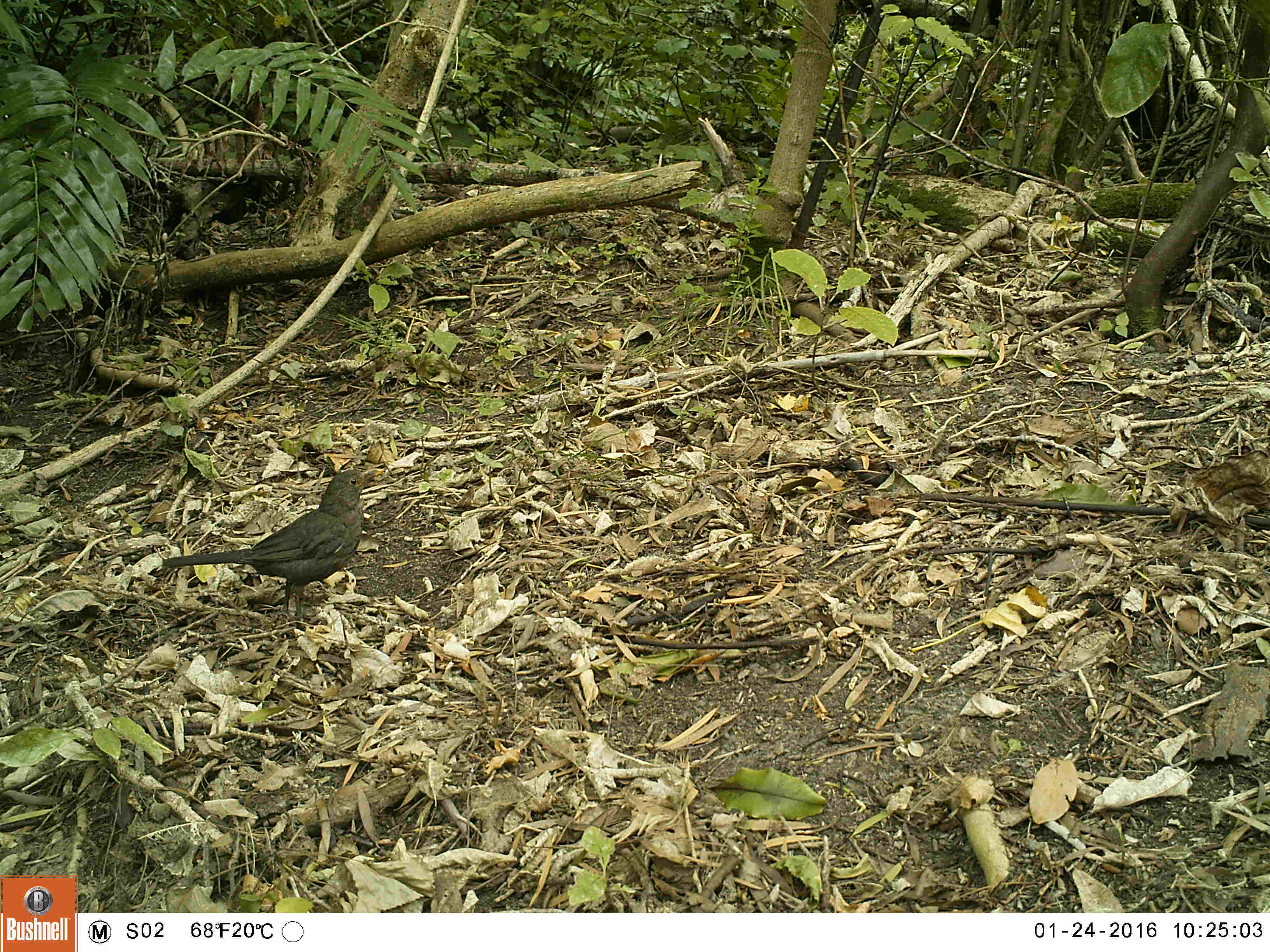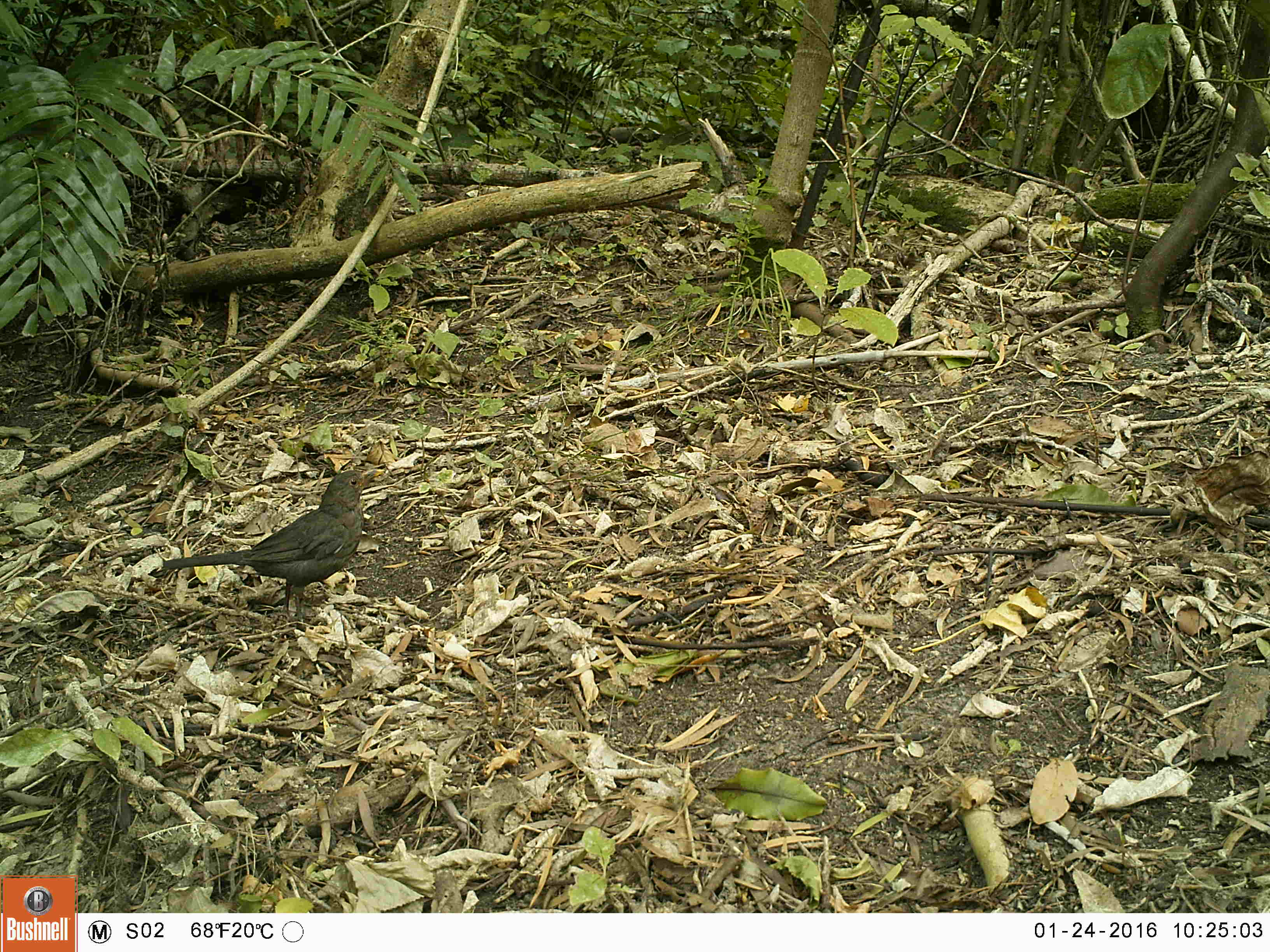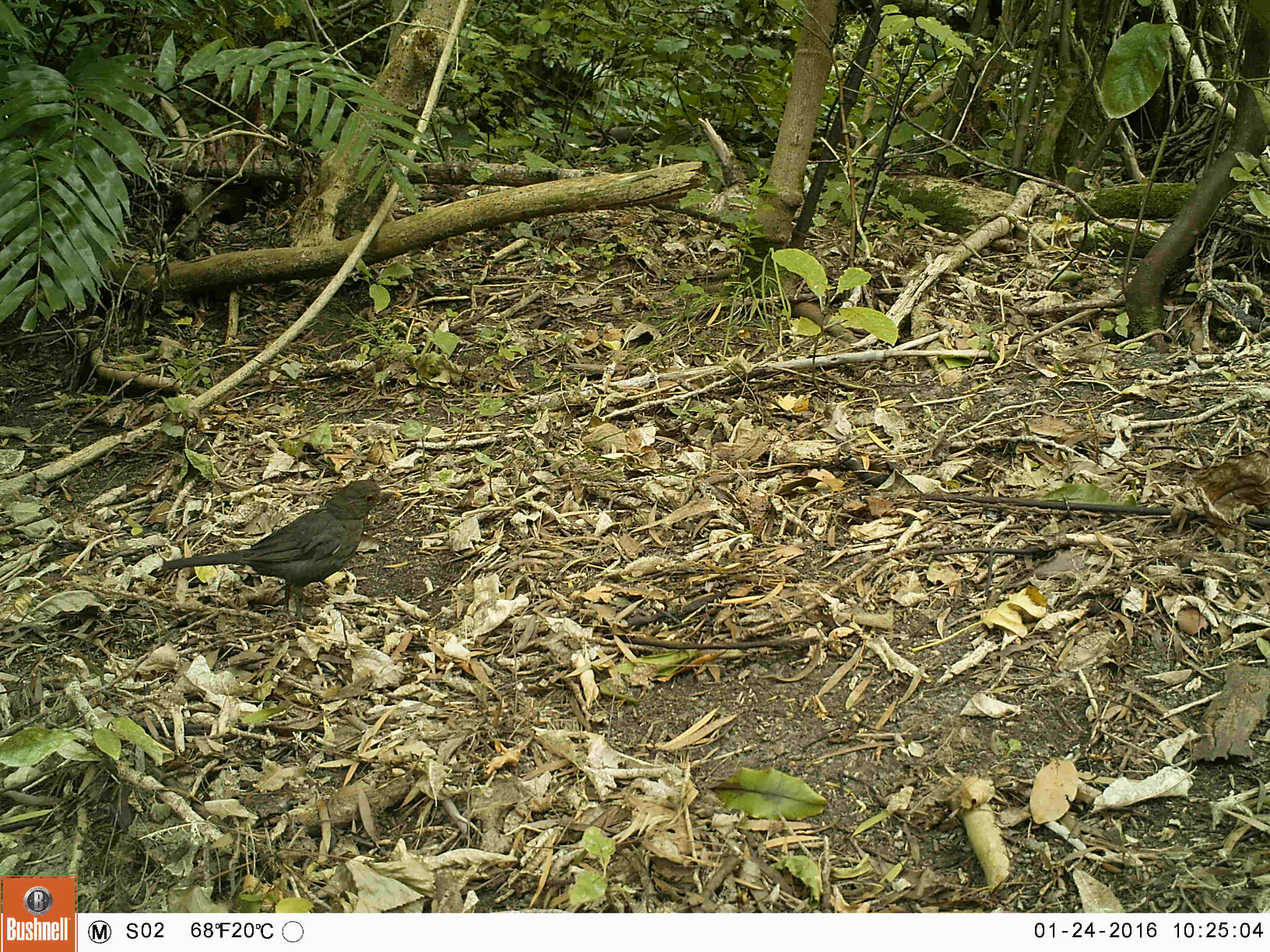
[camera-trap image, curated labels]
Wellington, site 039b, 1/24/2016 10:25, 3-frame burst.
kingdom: Animalia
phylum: Chordata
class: Aves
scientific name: Aves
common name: bird